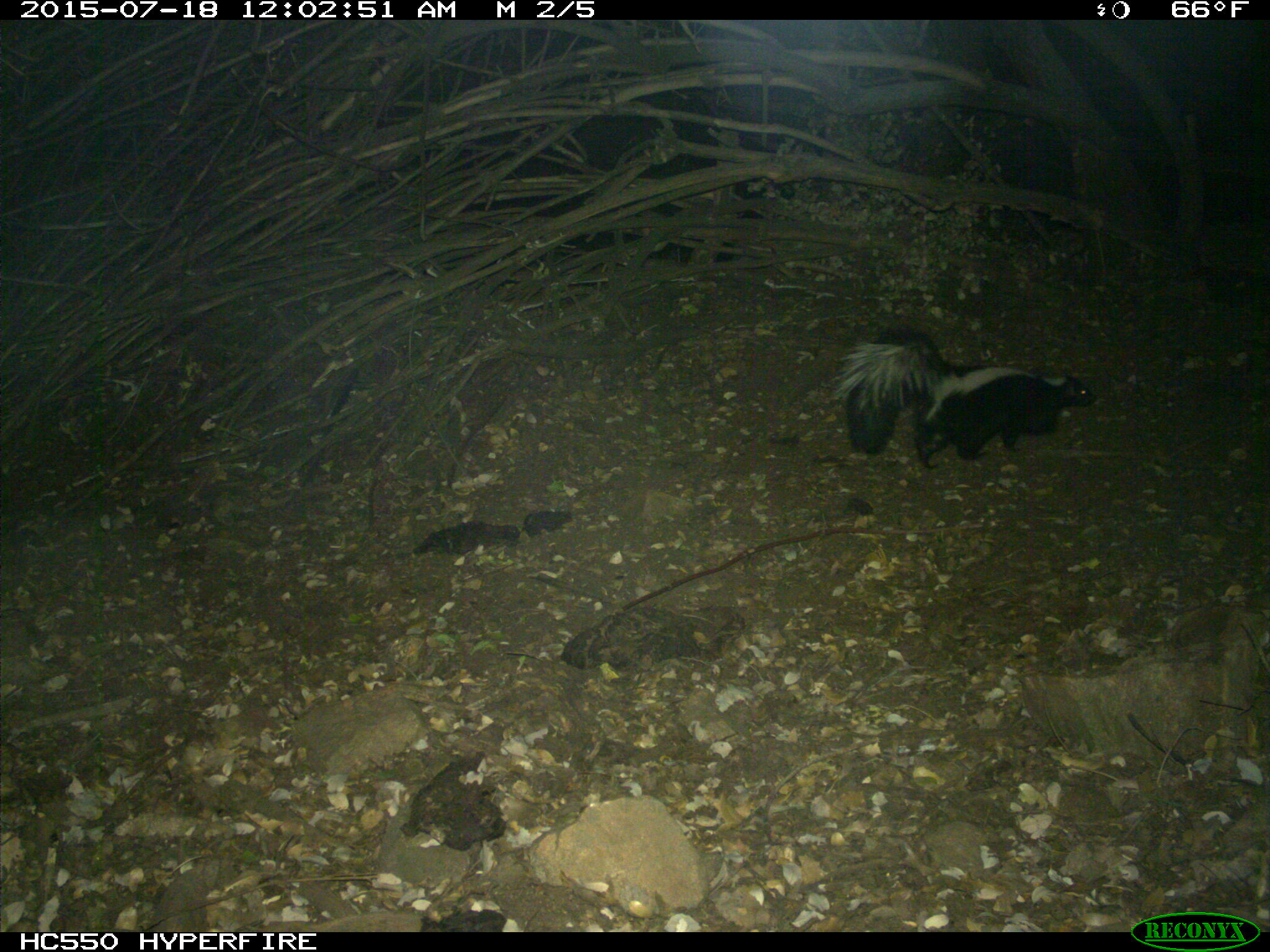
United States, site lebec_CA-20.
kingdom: Animalia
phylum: Chordata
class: Mammalia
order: Carnivora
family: Mephitidae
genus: Mephitis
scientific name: Mephitis mephitis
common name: striped skunk